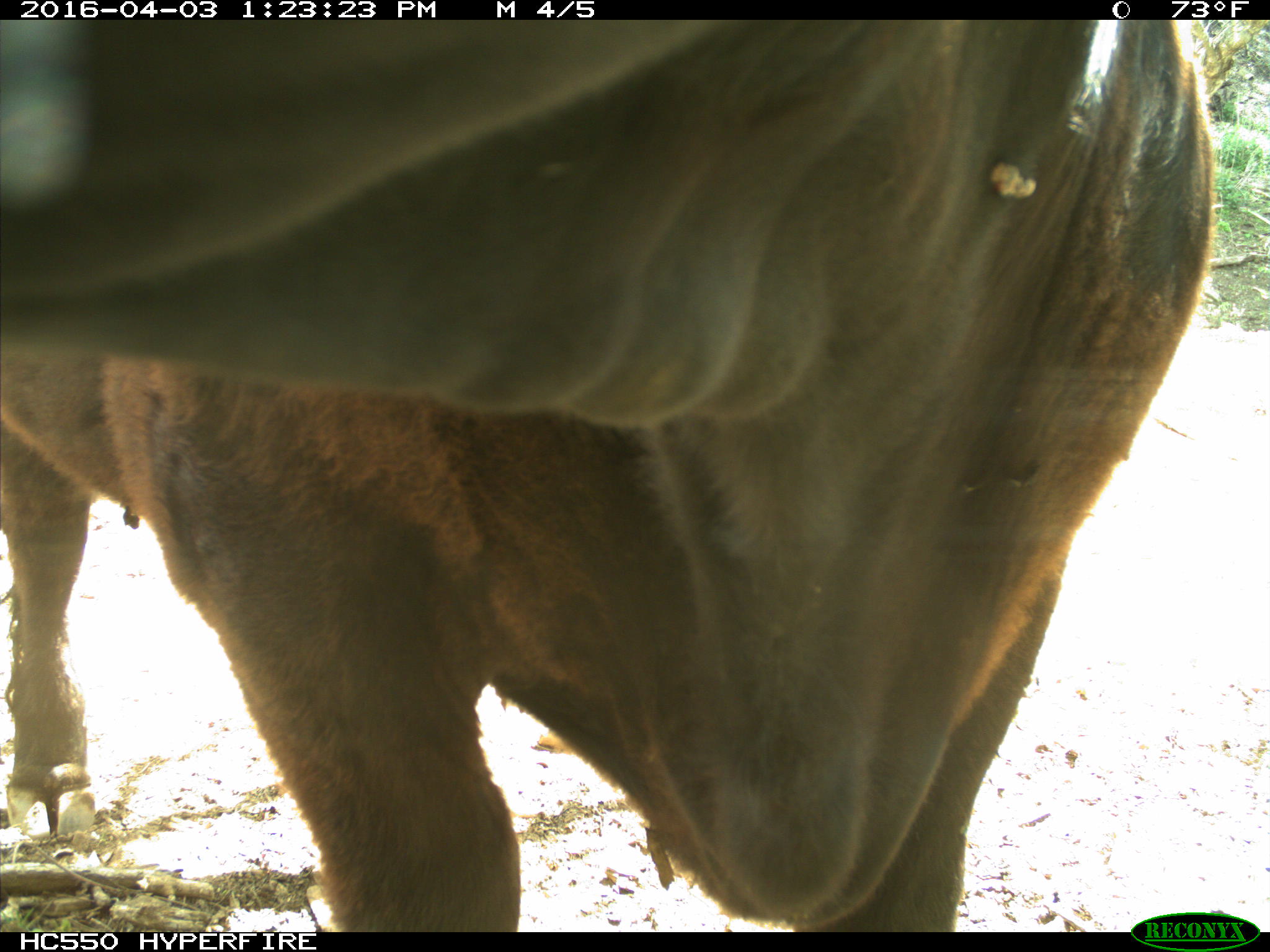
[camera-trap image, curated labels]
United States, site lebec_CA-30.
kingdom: Animalia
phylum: Chordata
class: Mammalia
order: Artiodactyla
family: Bovidae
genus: Bos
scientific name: Bos taurus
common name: domestic cow